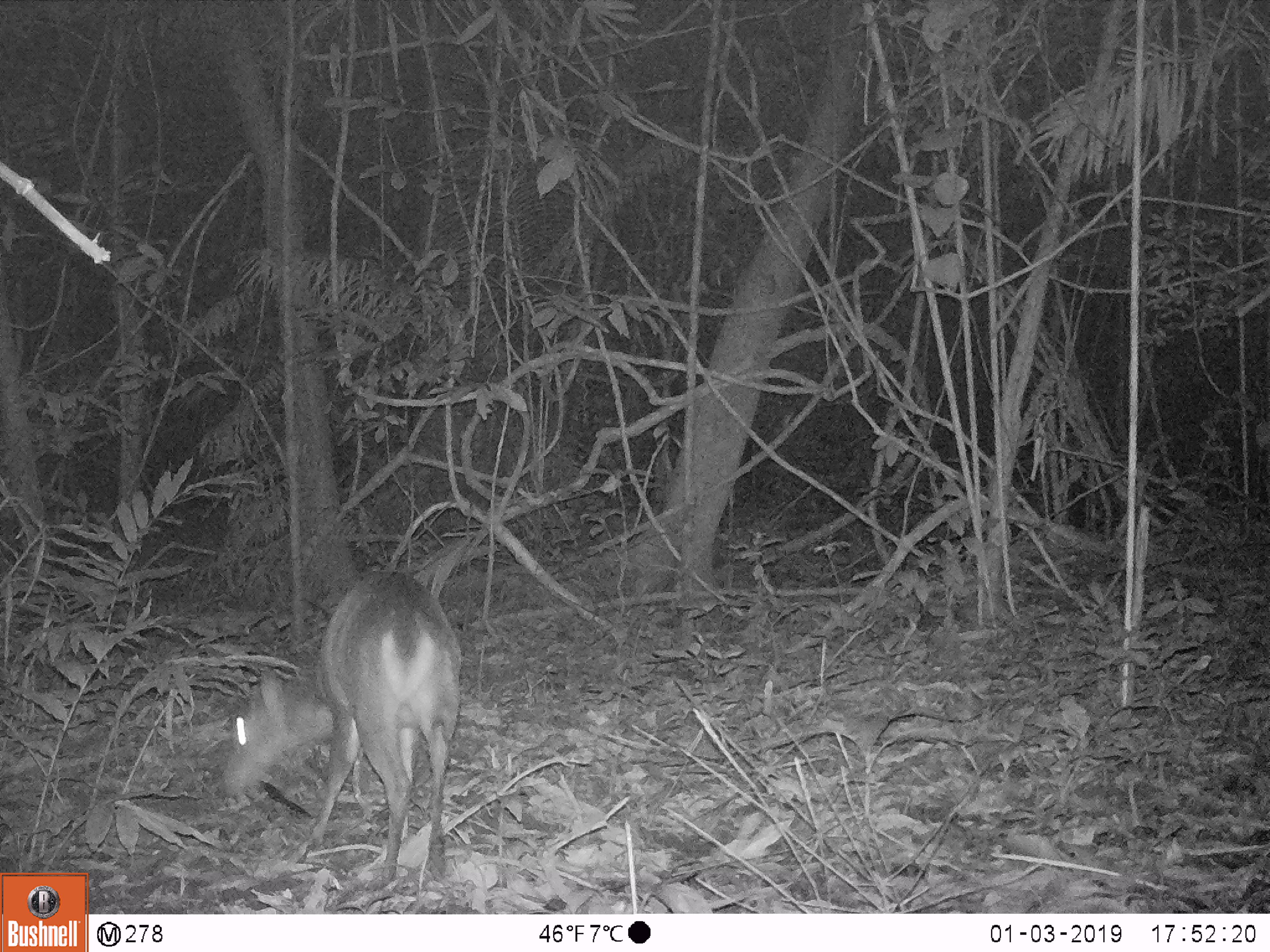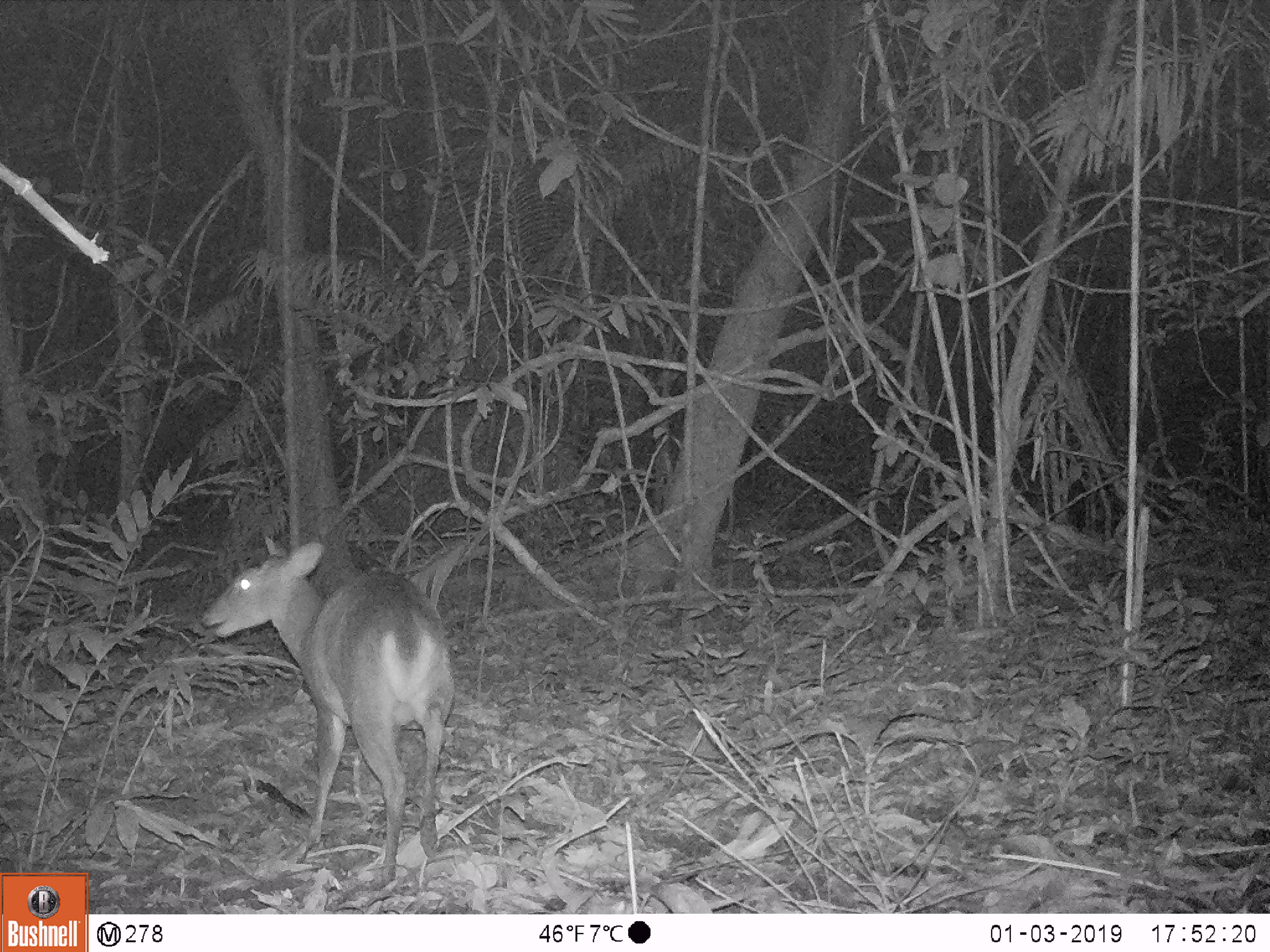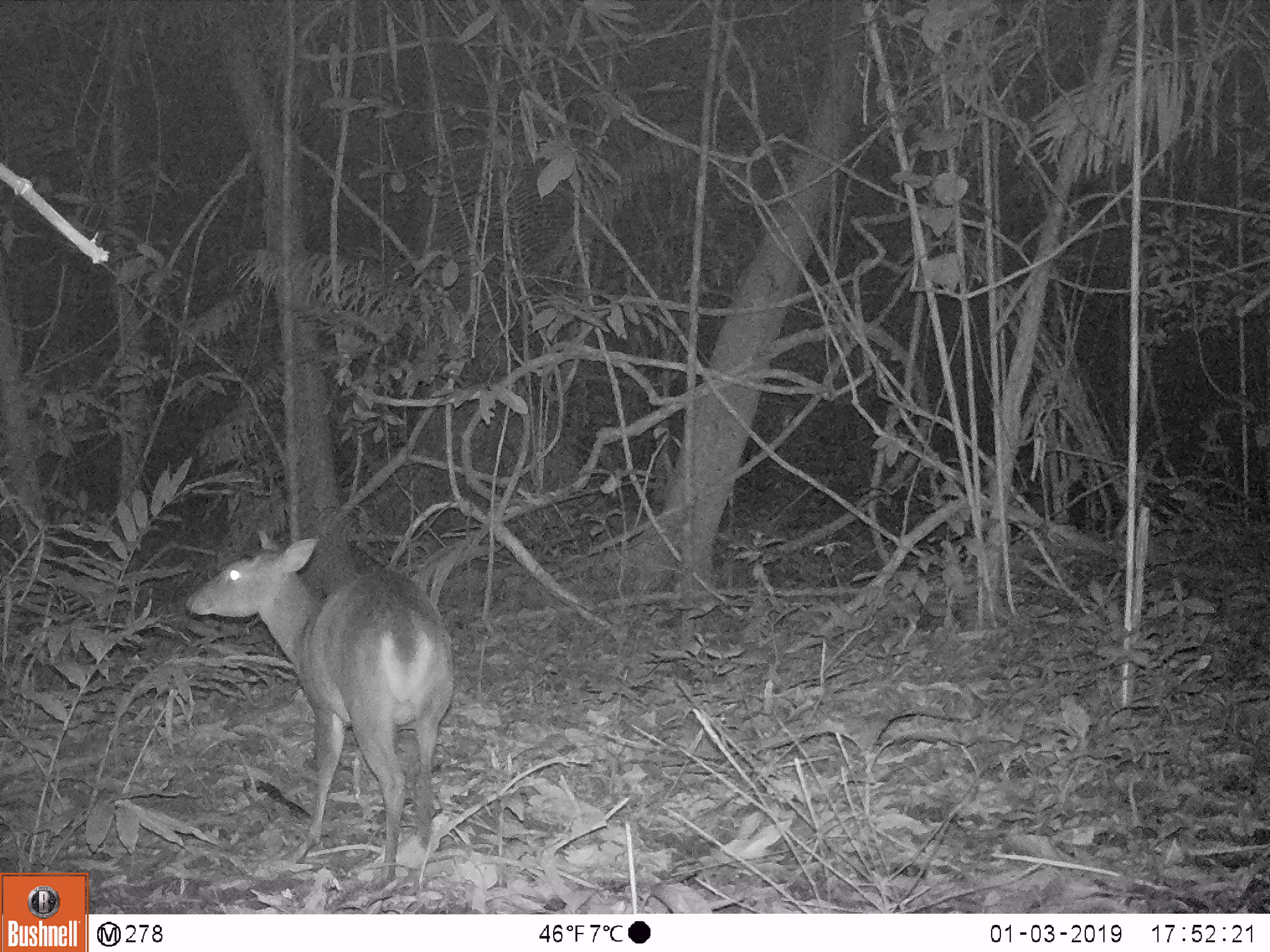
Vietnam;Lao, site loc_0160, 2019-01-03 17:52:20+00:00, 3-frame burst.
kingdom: Animalia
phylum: Chordata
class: Mammalia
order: Artiodactyla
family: Cervidae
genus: Muntiacus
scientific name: Muntiacus vuquangensis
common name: large-antlered muntjac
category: large antlered muntjac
Large antlered muntjac (large-antlered muntjac) (Muntiacus vuquangensis). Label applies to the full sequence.